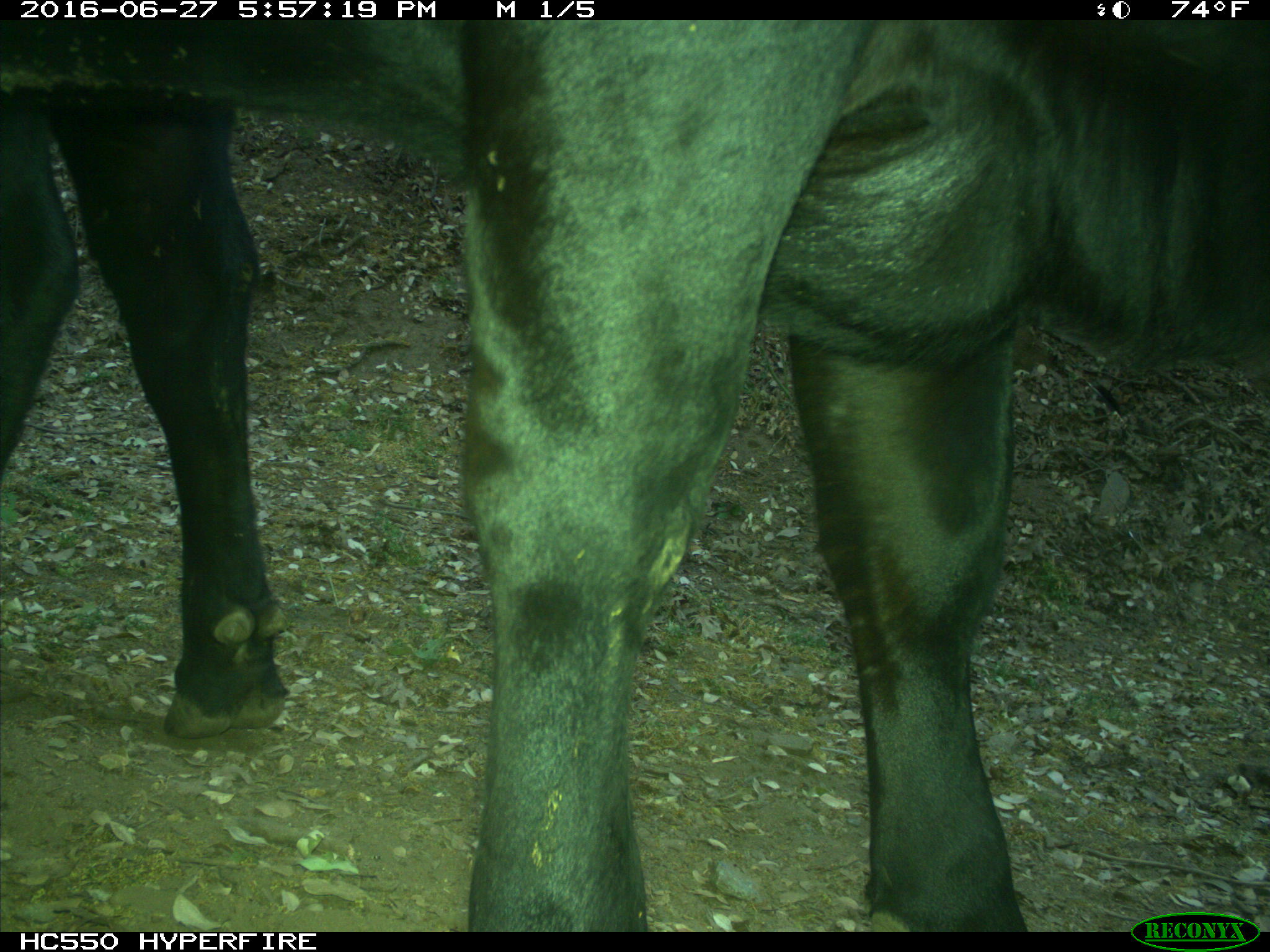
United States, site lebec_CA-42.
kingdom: Animalia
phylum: Chordata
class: Mammalia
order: Artiodactyla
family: Bovidae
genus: Bos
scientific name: Bos taurus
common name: domestic cow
Bos taurus (domestic cow).